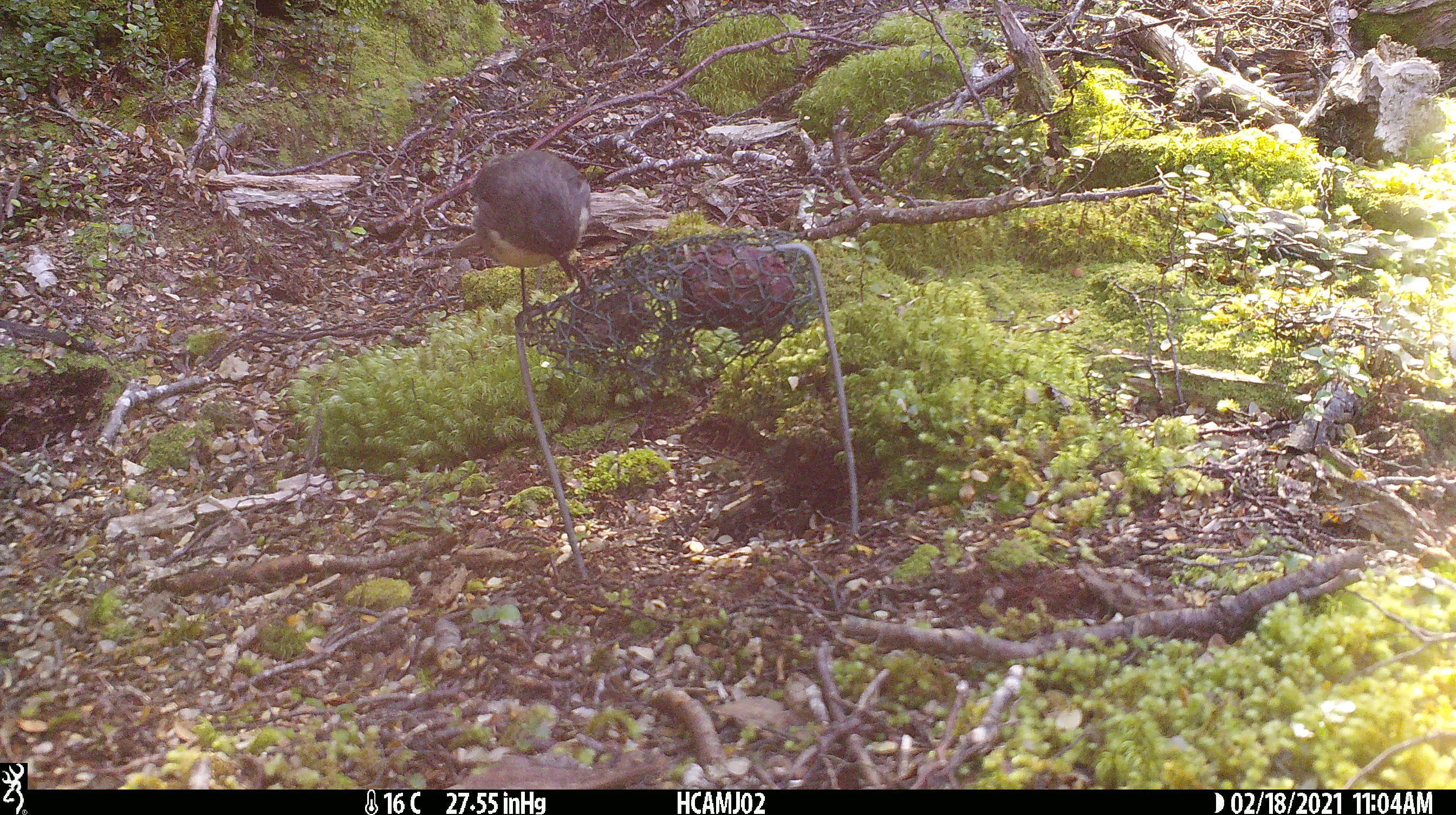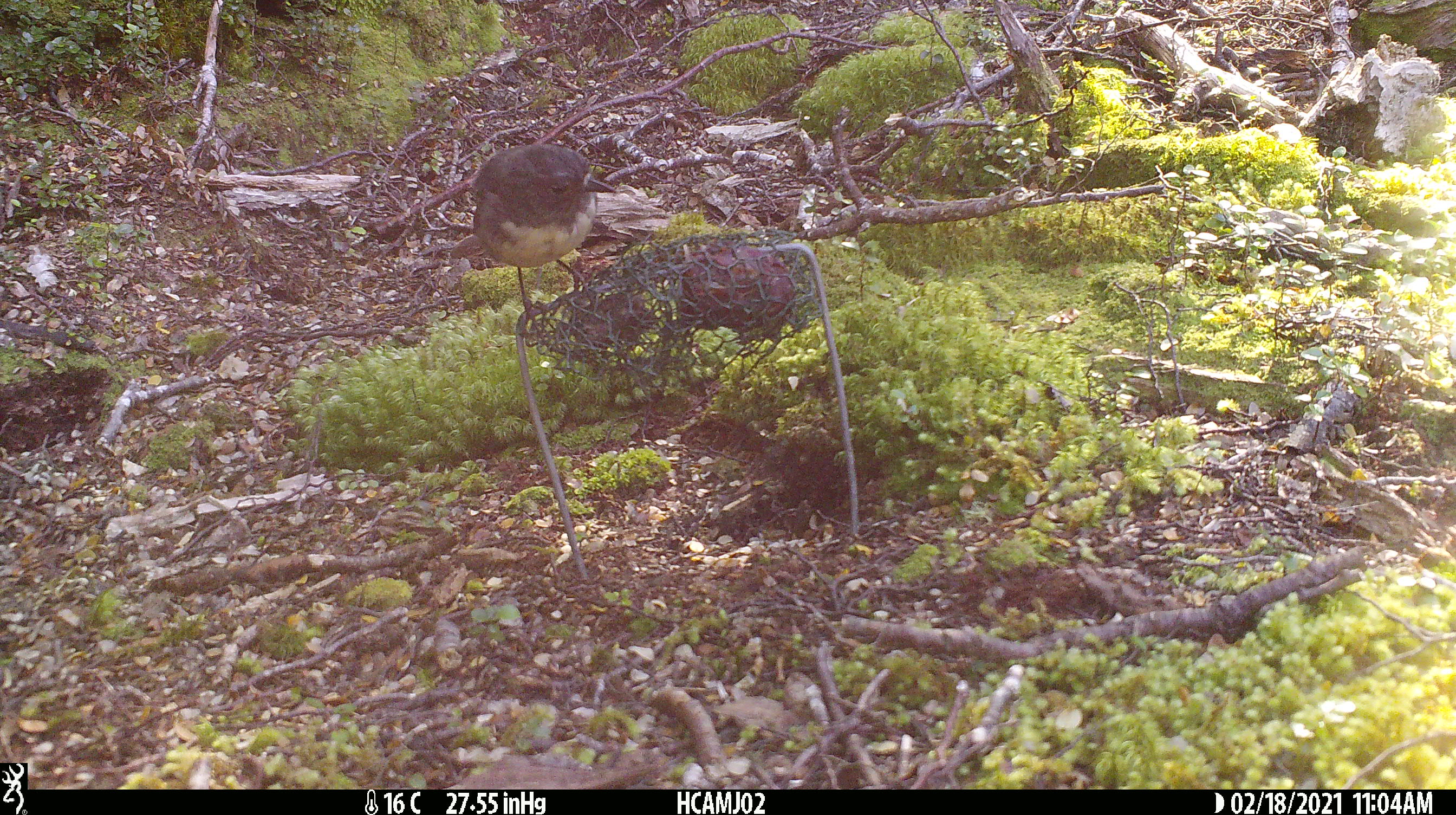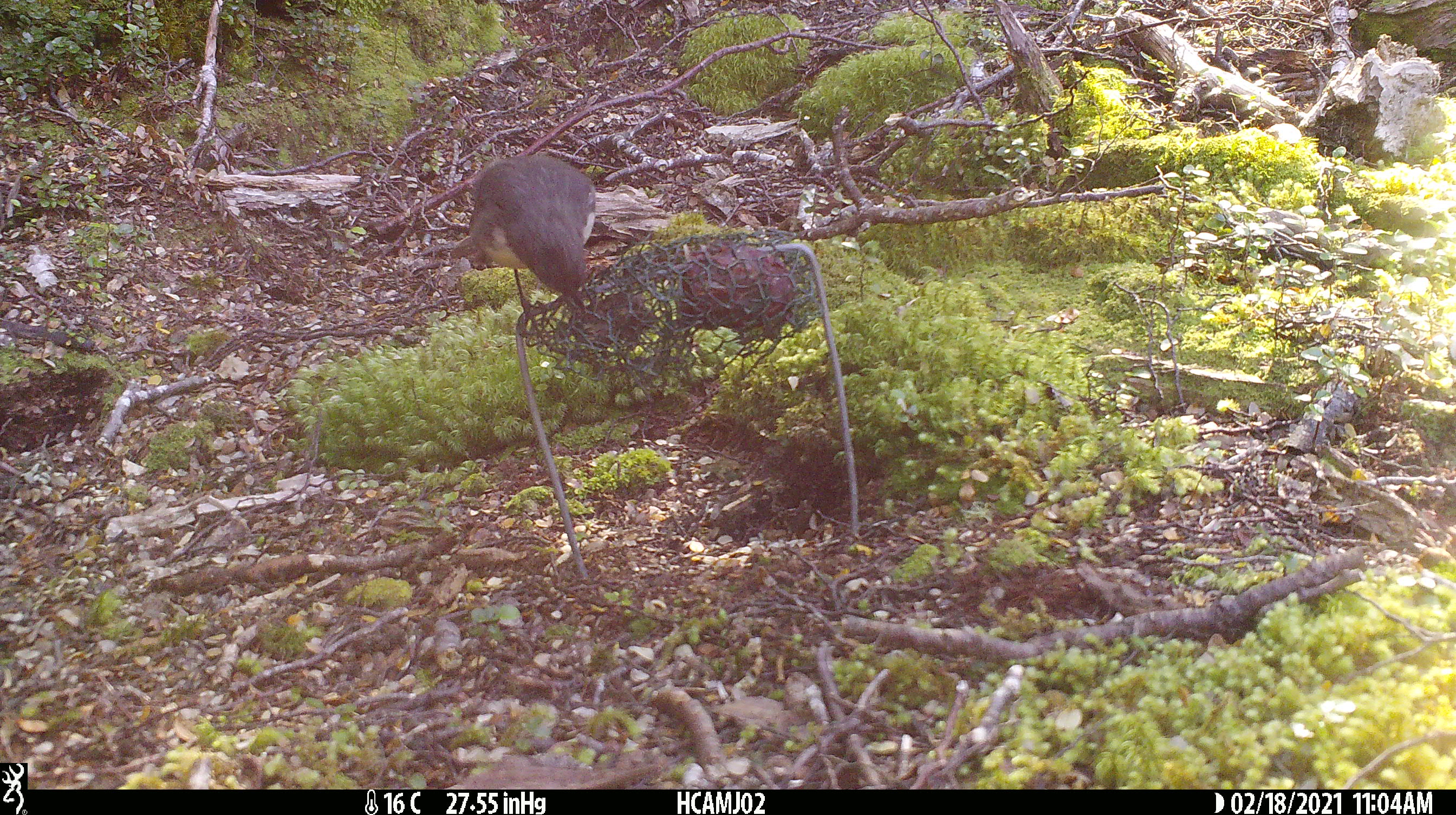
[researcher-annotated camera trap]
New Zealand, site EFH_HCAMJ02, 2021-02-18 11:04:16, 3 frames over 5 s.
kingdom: Animalia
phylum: Chordata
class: Aves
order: Passeriformes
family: Petroicidae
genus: Petroica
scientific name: Petroica australis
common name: new zealand robin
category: robin